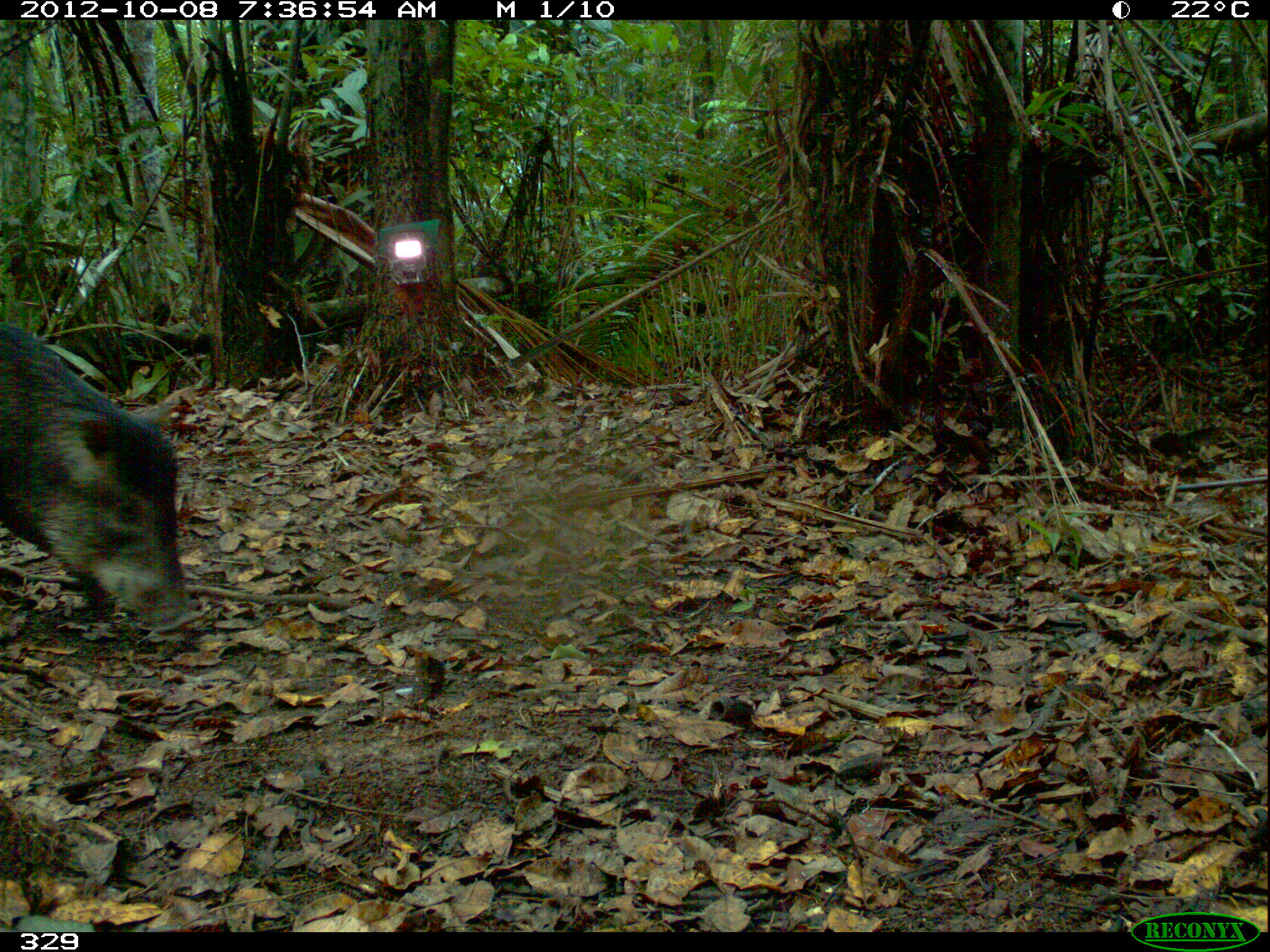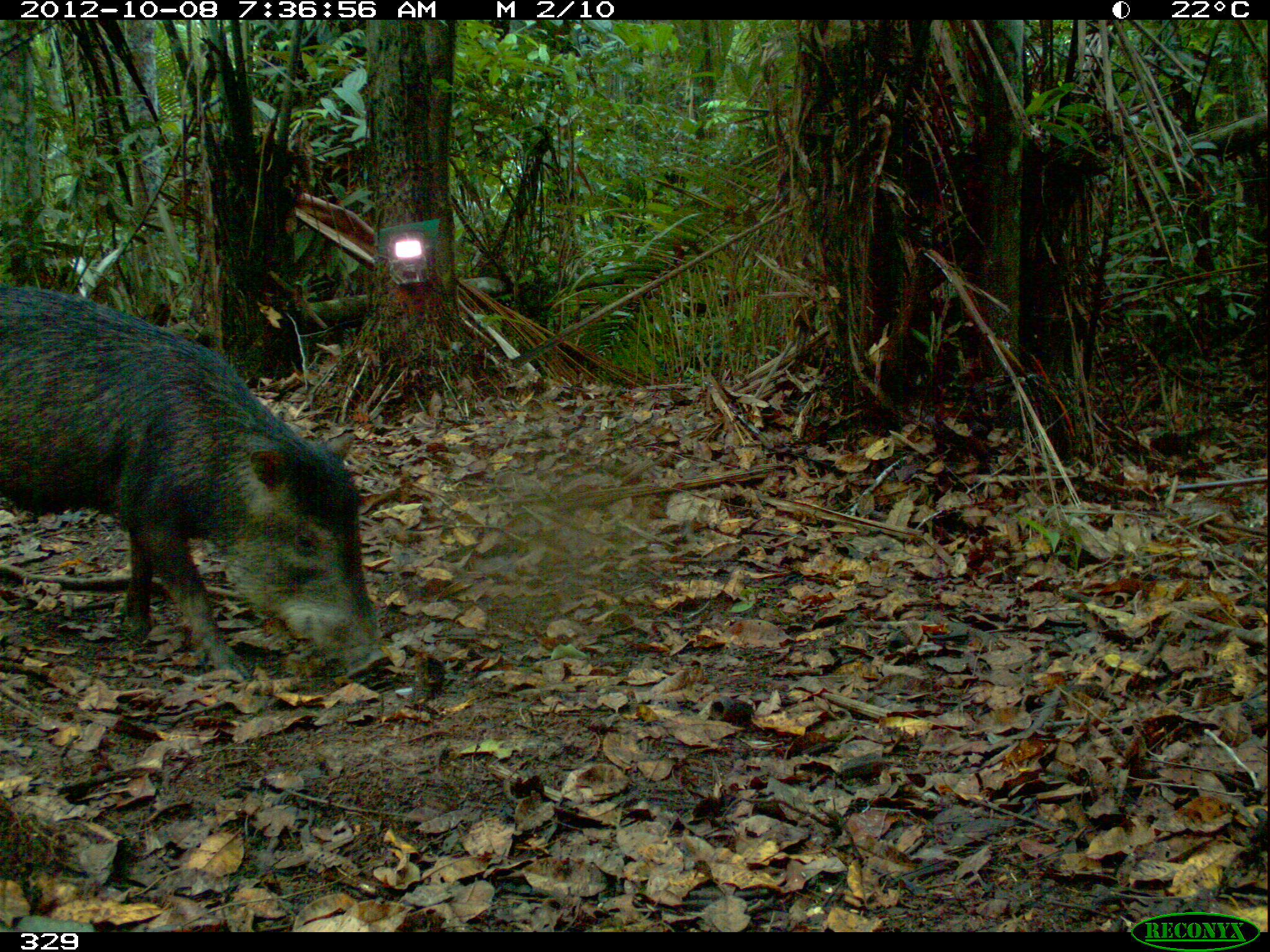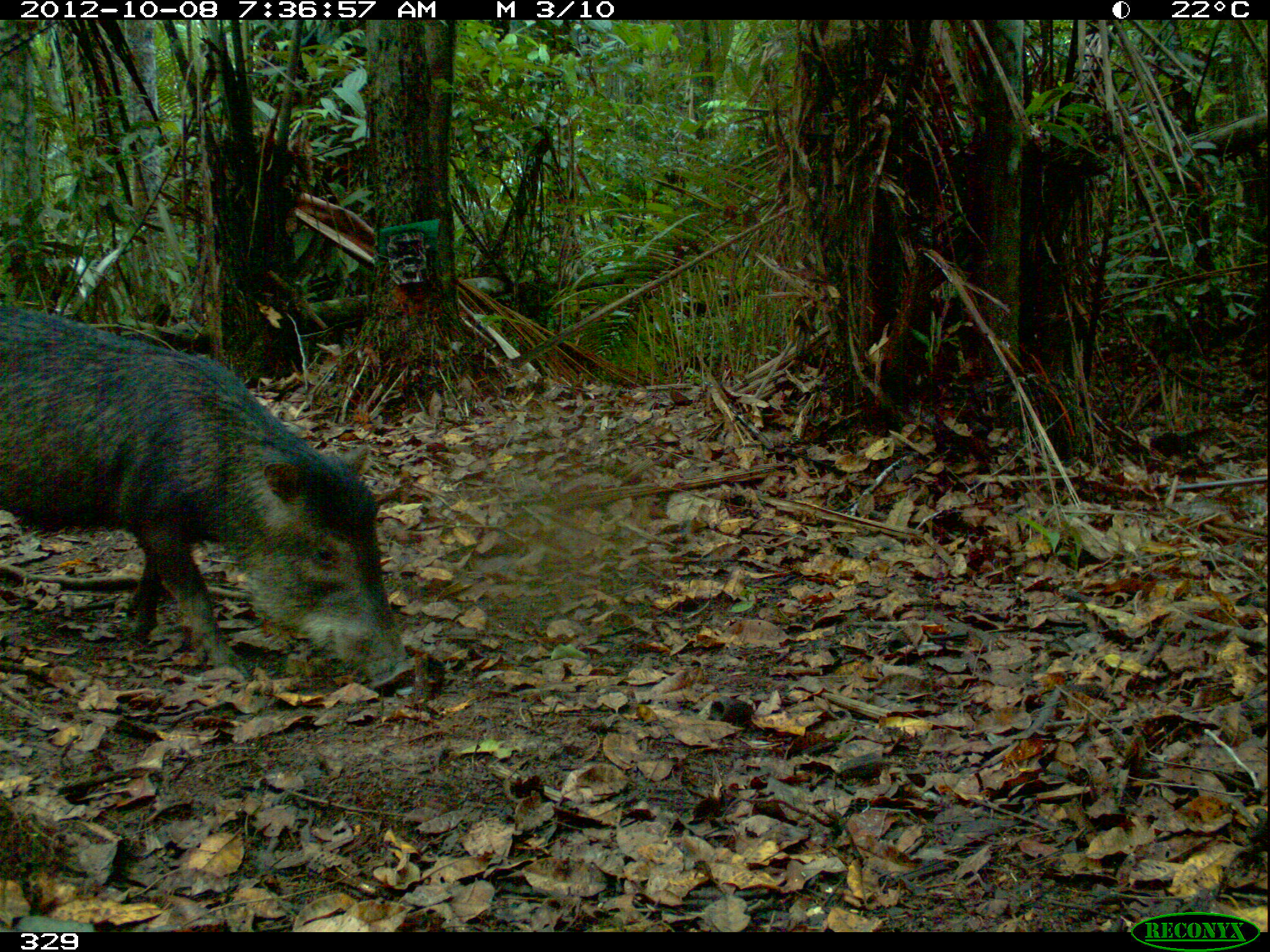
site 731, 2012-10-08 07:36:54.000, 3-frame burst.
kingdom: Animalia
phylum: Chordata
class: Mammalia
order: Artiodactyla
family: Tayassuidae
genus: Tayassu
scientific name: Tayassu pecari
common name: white-lipped peccary